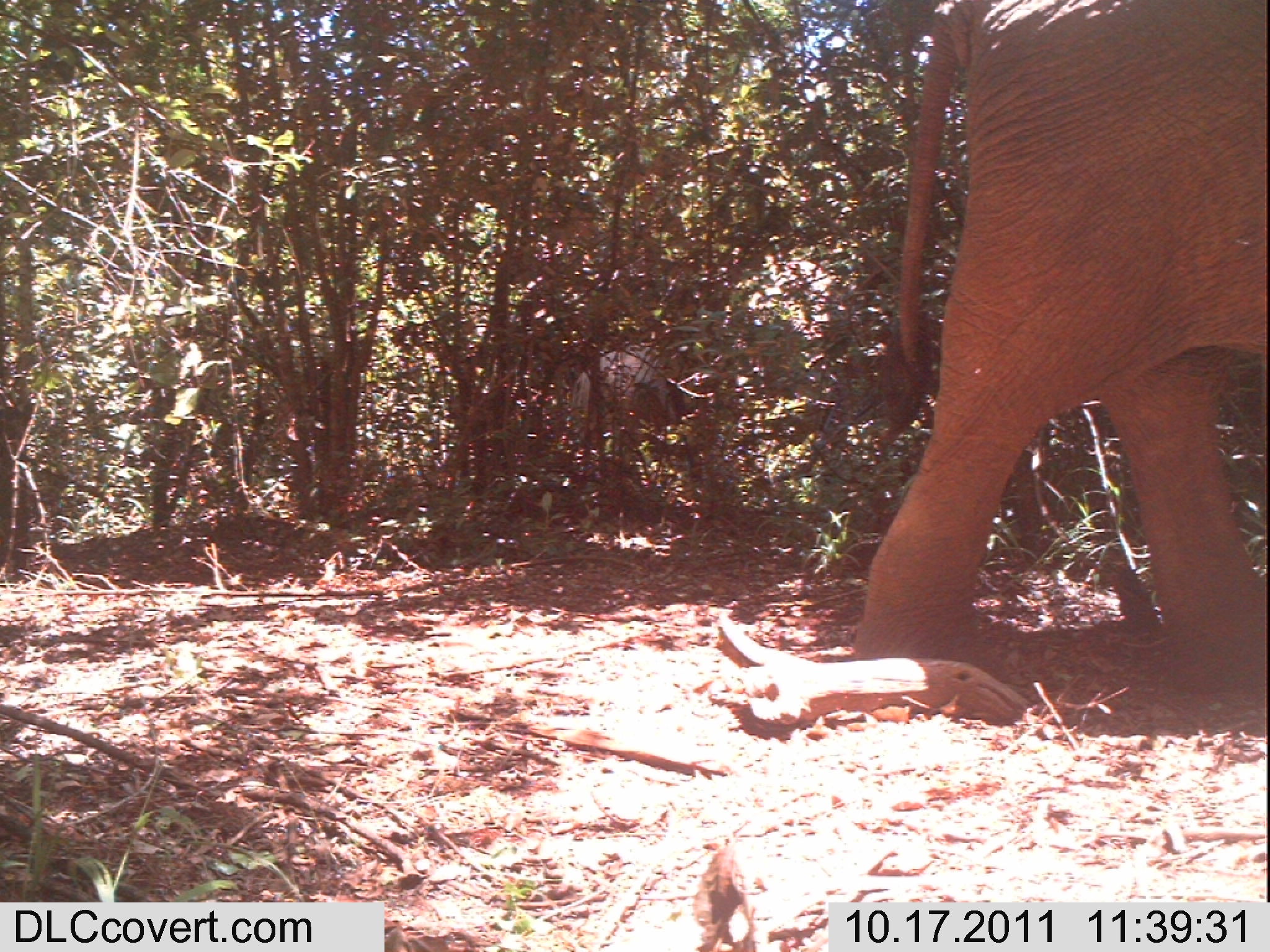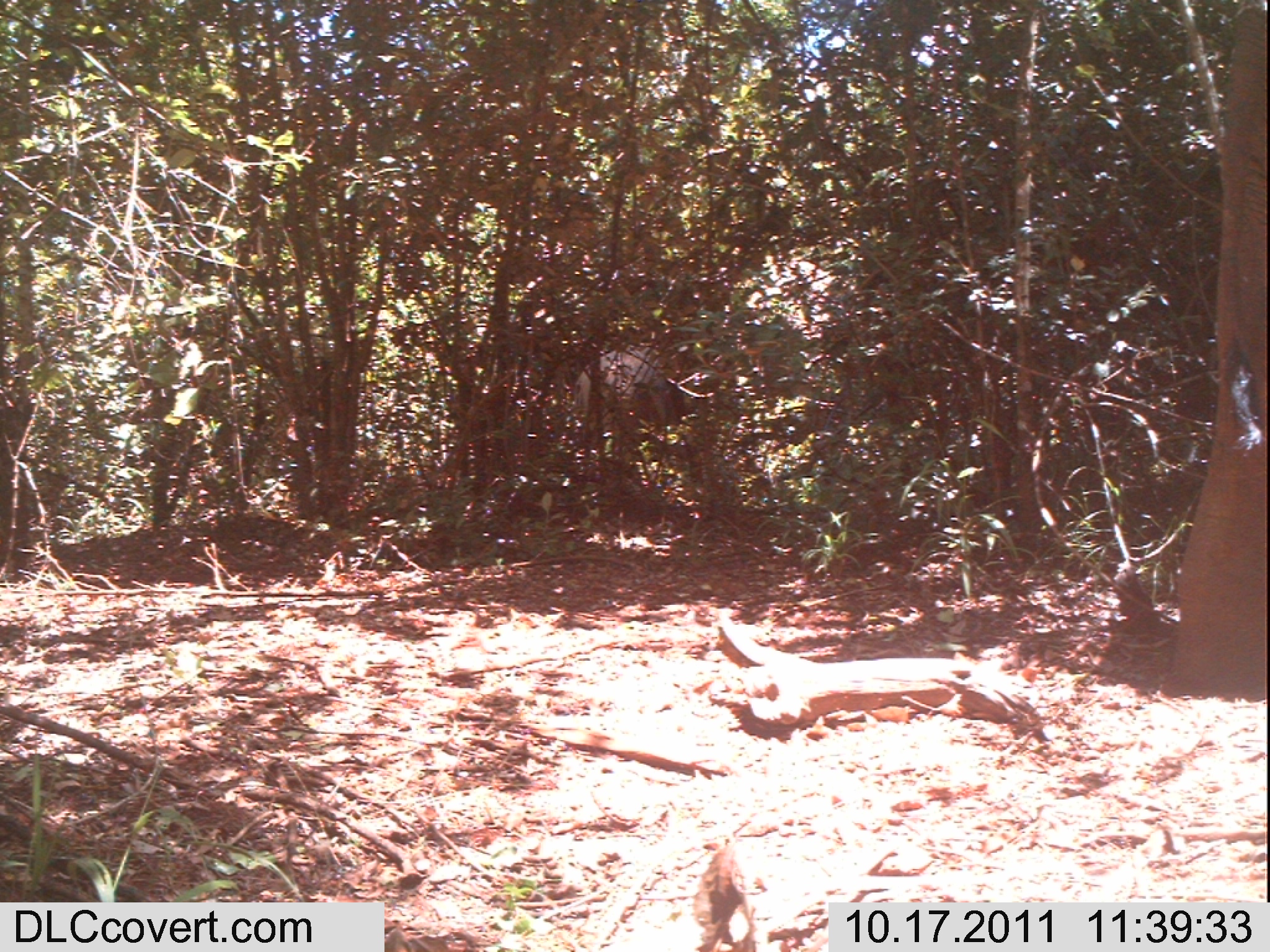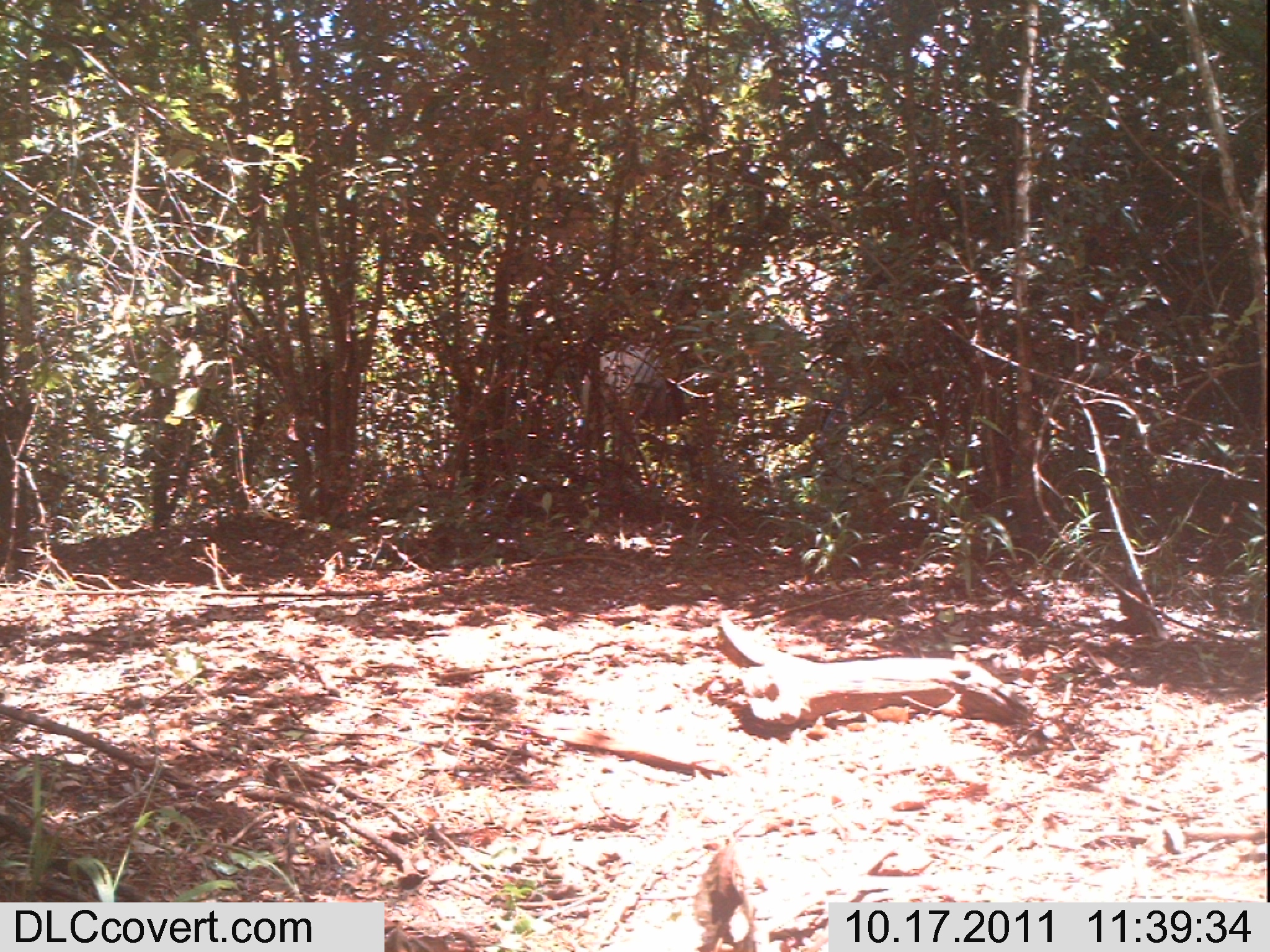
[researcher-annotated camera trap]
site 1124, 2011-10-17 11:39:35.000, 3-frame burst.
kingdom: Animalia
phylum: Chordata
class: Mammalia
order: Proboscidea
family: Elephantidae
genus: Loxodonta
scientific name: Loxodonta africana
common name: african bush elephant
Loxodonta africana (african bush elephant), count 1.